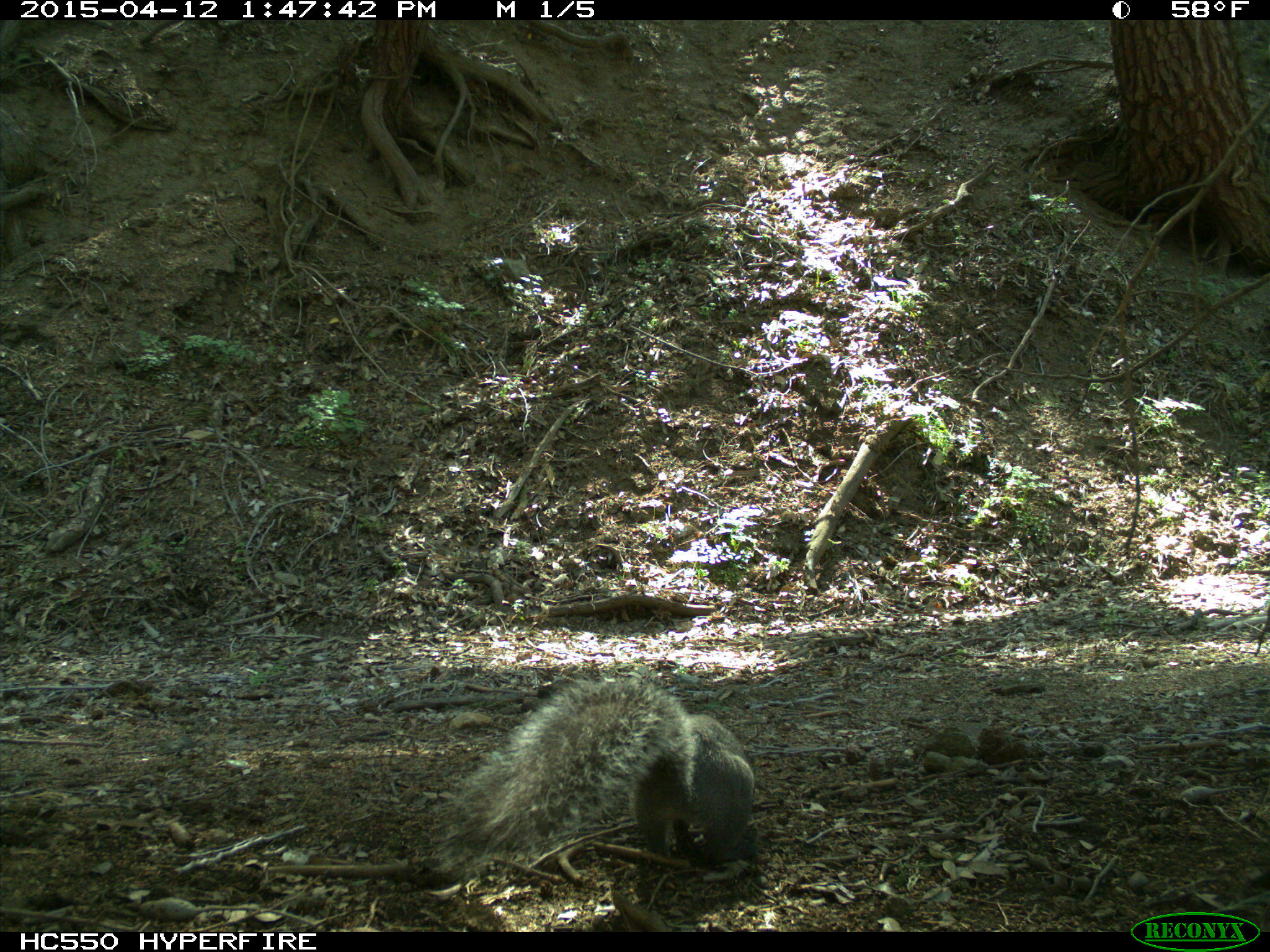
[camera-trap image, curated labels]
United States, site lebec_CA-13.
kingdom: Animalia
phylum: Chordata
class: Mammalia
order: Rodentia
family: Sciuridae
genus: Sciurus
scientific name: Sciurus carolinensis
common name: eastern gray squirrel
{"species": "Sciurus carolinensis (eastern gray squirrel)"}